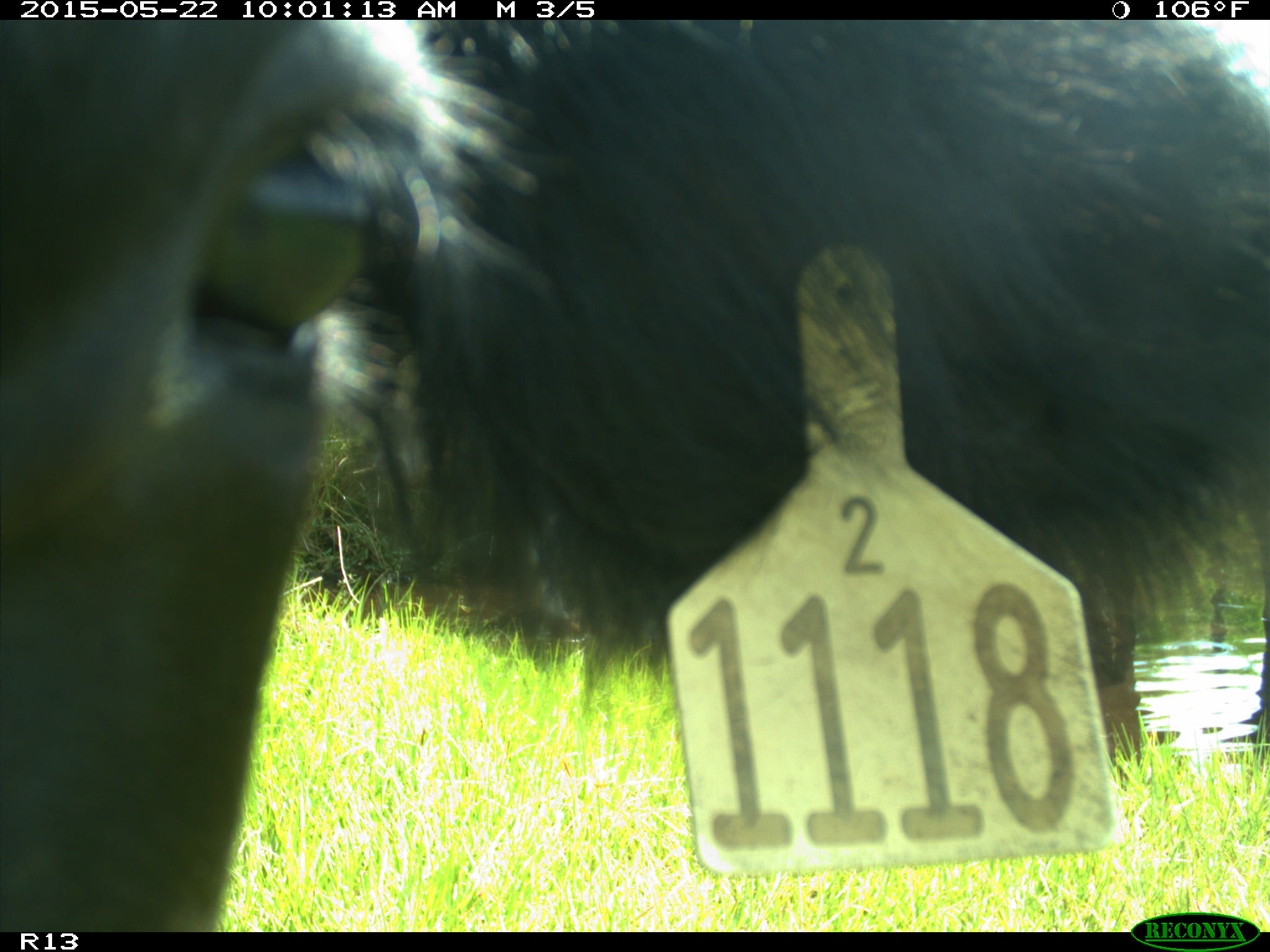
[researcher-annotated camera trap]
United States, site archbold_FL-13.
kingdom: Animalia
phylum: Chordata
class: Mammalia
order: Artiodactyla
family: Bovidae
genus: Bos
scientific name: Bos taurus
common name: domestic cow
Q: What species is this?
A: Bos taurus (domestic cow).